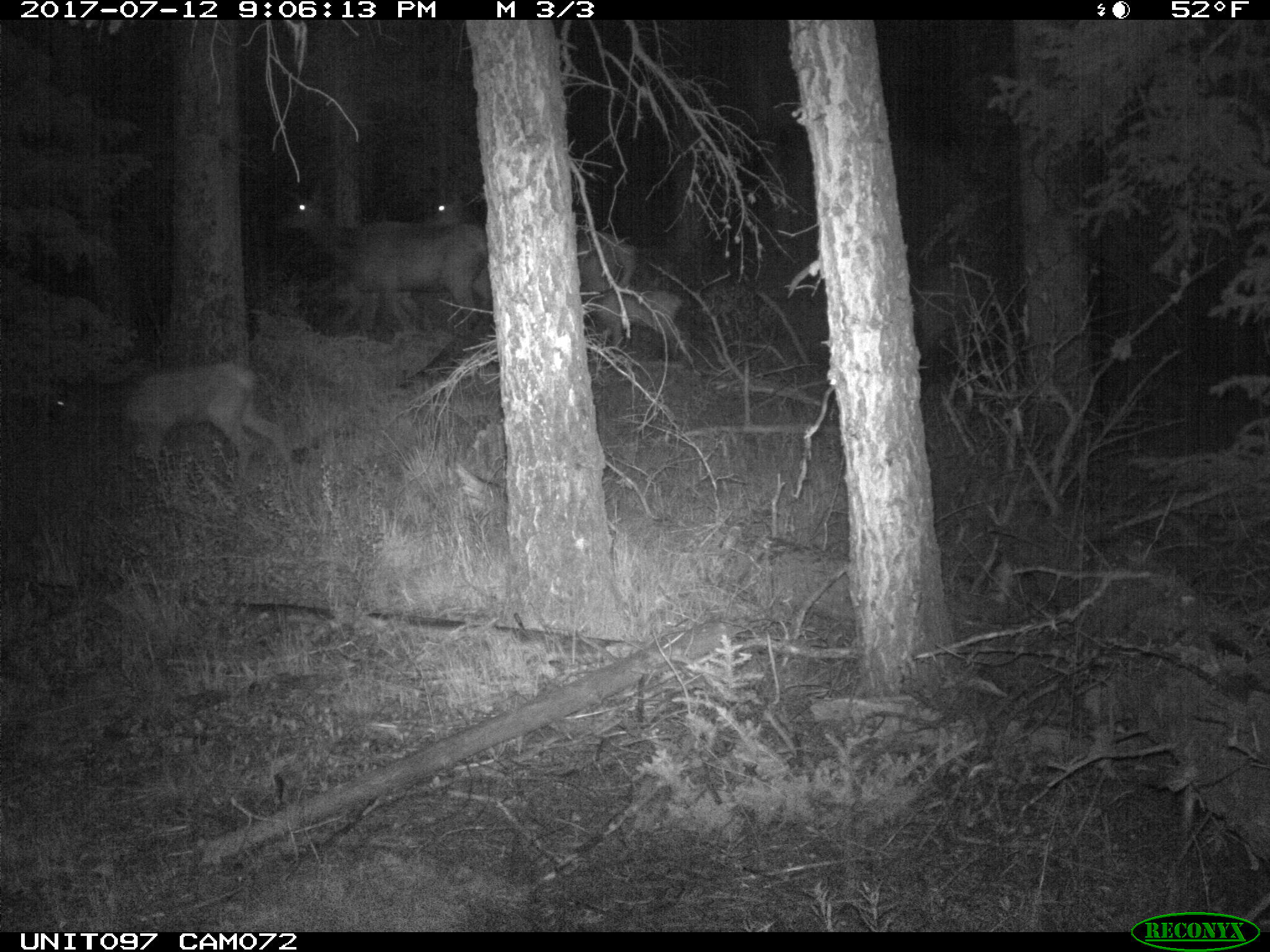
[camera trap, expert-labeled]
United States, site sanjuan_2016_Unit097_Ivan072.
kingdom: Animalia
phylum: Chordata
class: Mammalia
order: Artiodactyla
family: Cervidae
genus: Cervus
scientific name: Cervus elaphus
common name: red deer